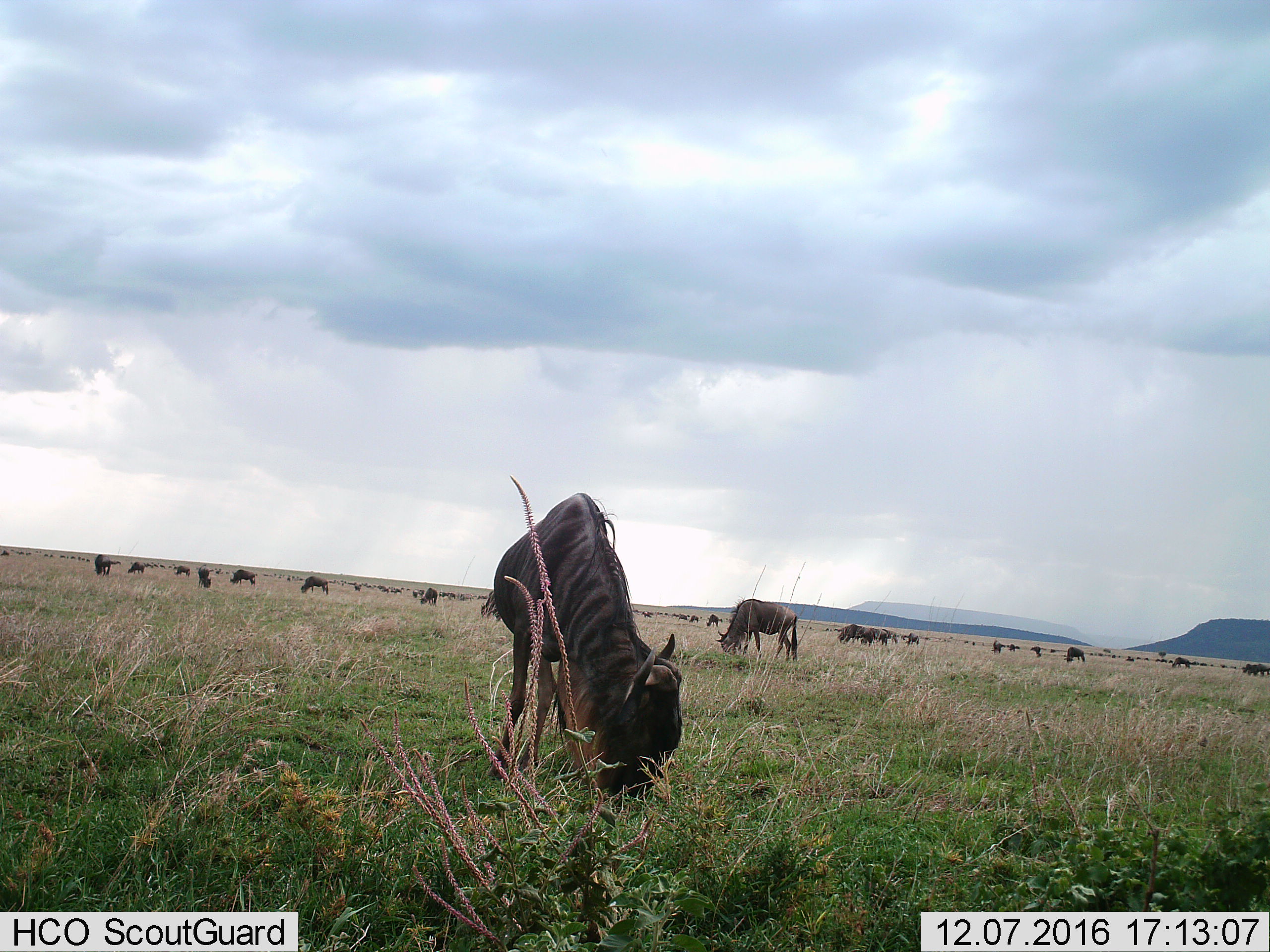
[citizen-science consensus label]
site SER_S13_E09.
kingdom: Animalia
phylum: Chordata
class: Mammalia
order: Artiodactyla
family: Bovidae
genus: Connochaetes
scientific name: Connochaetes taurinus taurinus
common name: blue wildebeest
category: wildebeestblue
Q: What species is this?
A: Wildebeestblue (blue wildebeest) (Connochaetes taurinus taurinus).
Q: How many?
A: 51+.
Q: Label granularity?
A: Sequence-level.